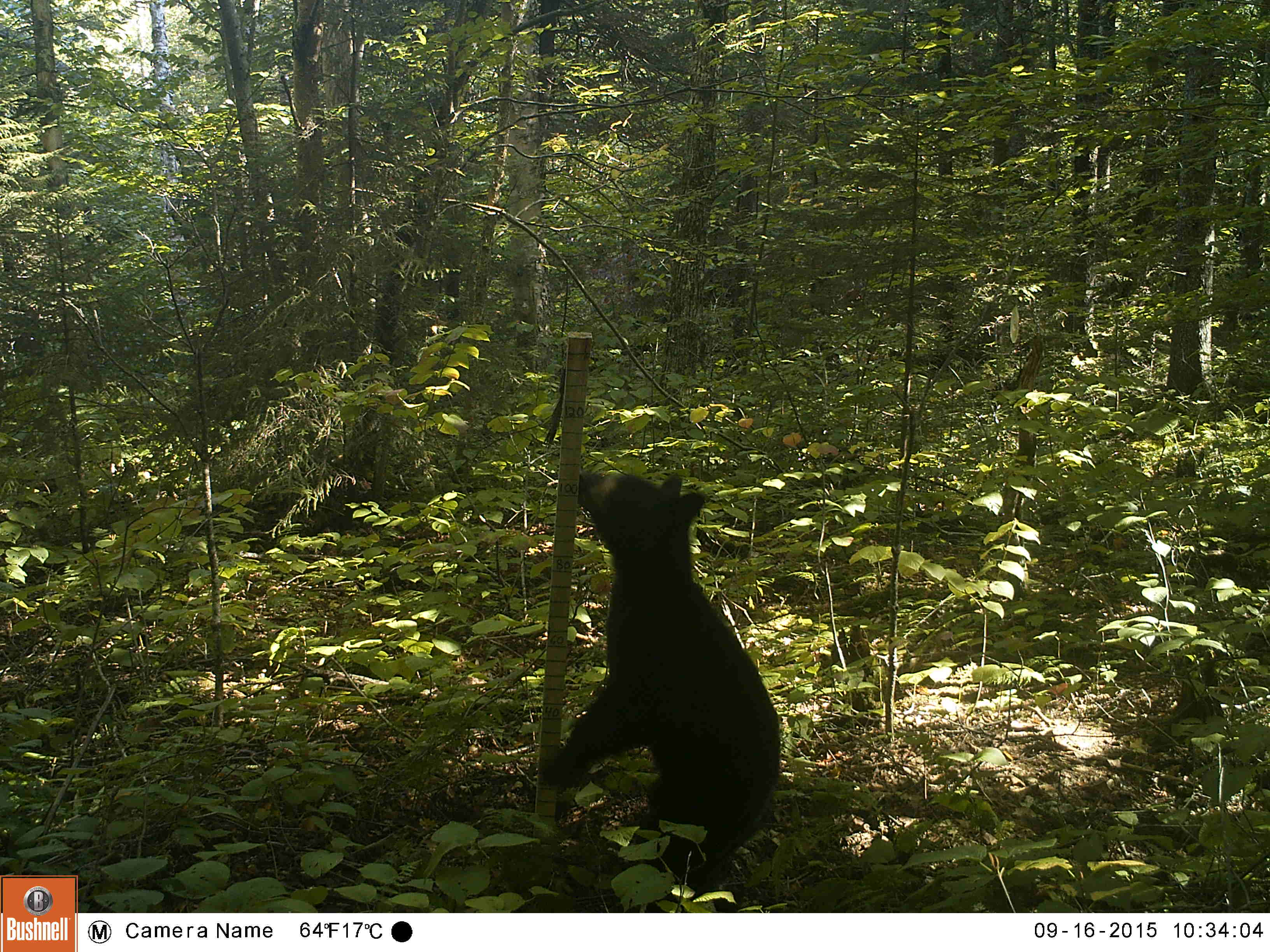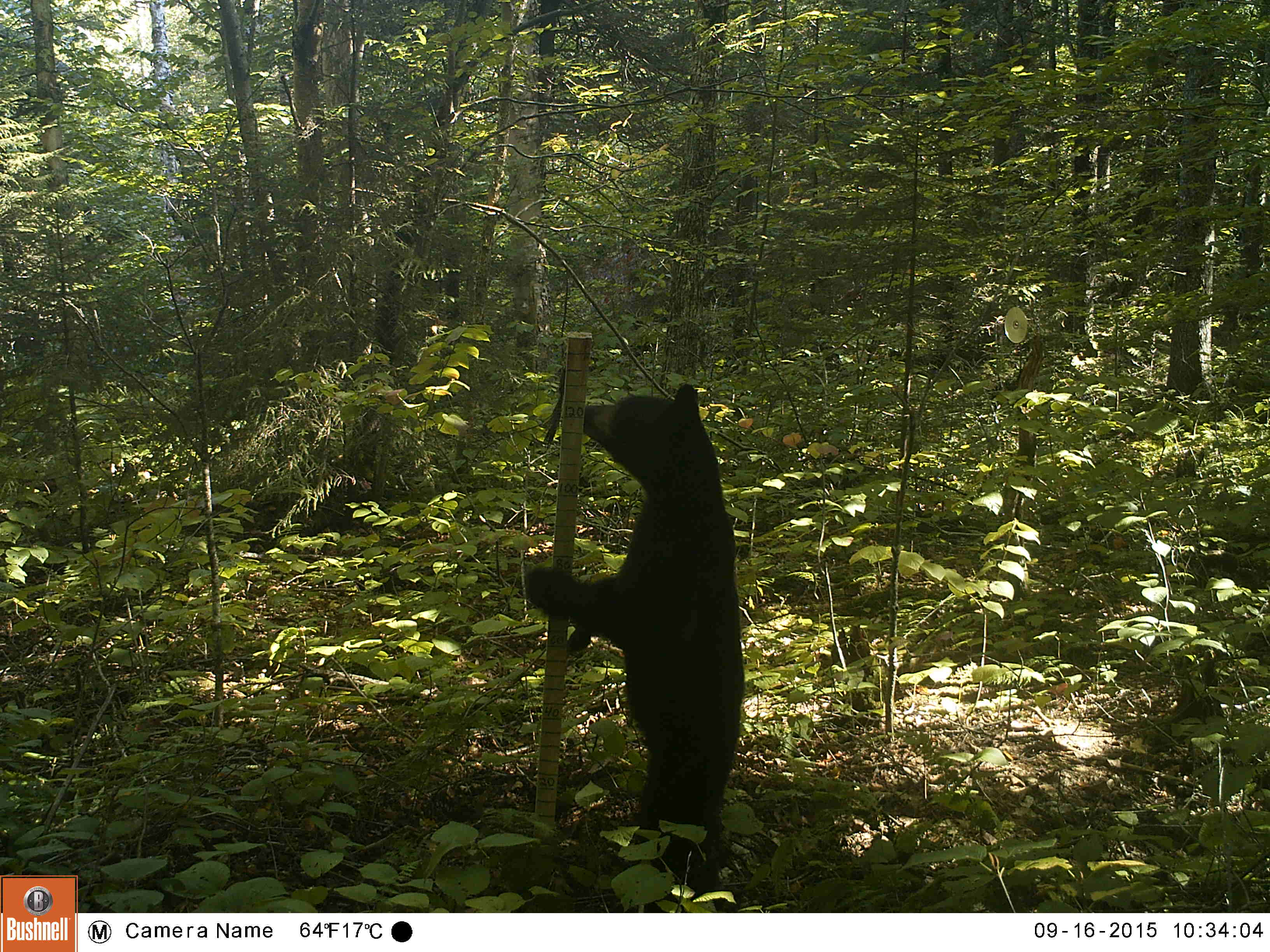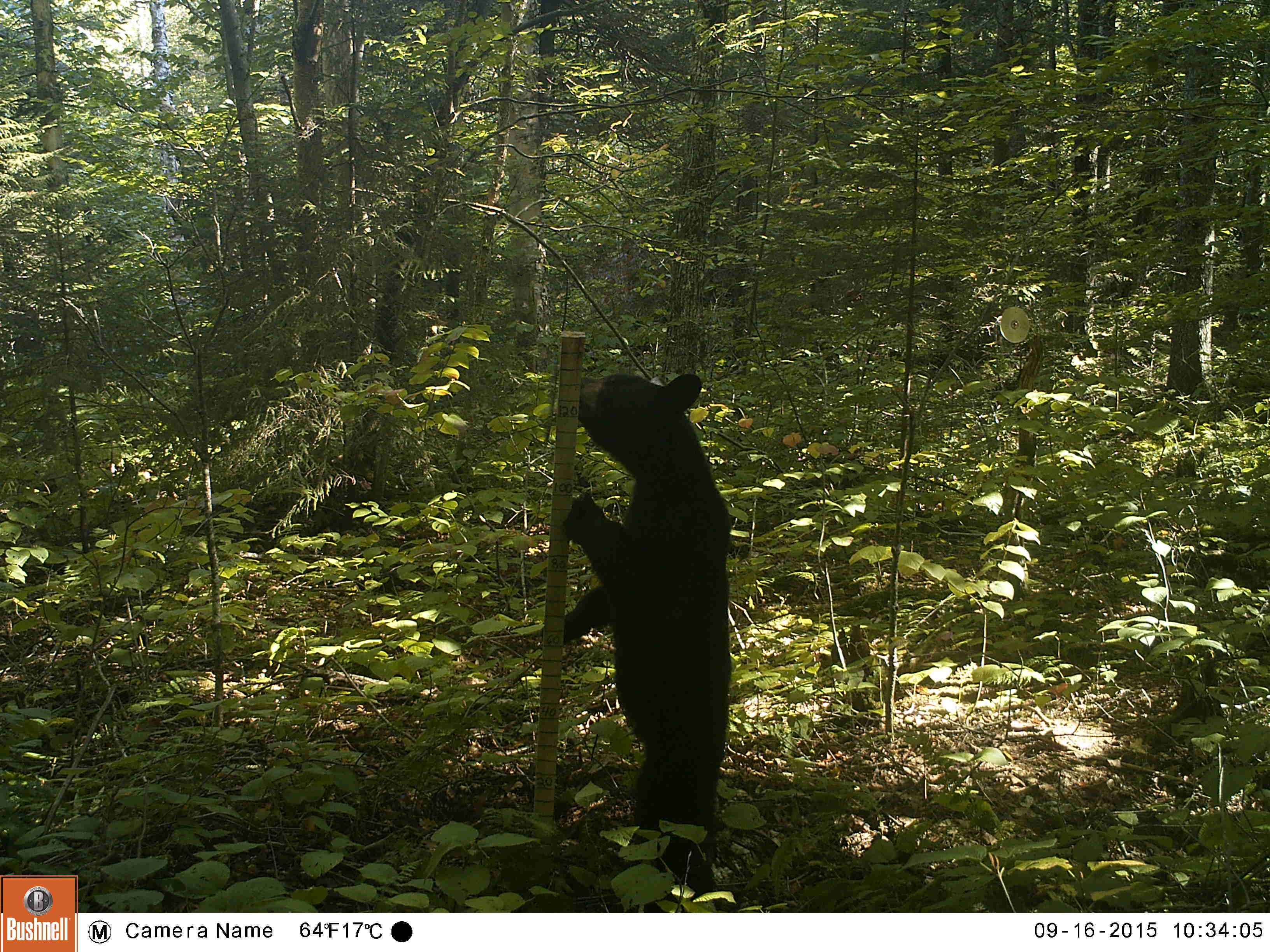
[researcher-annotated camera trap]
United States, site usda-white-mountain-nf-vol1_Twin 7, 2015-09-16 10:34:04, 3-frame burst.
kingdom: Animalia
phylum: Chordata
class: Mammalia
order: Carnivora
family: Ursidae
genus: Ursus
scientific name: Ursus americanus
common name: black bear